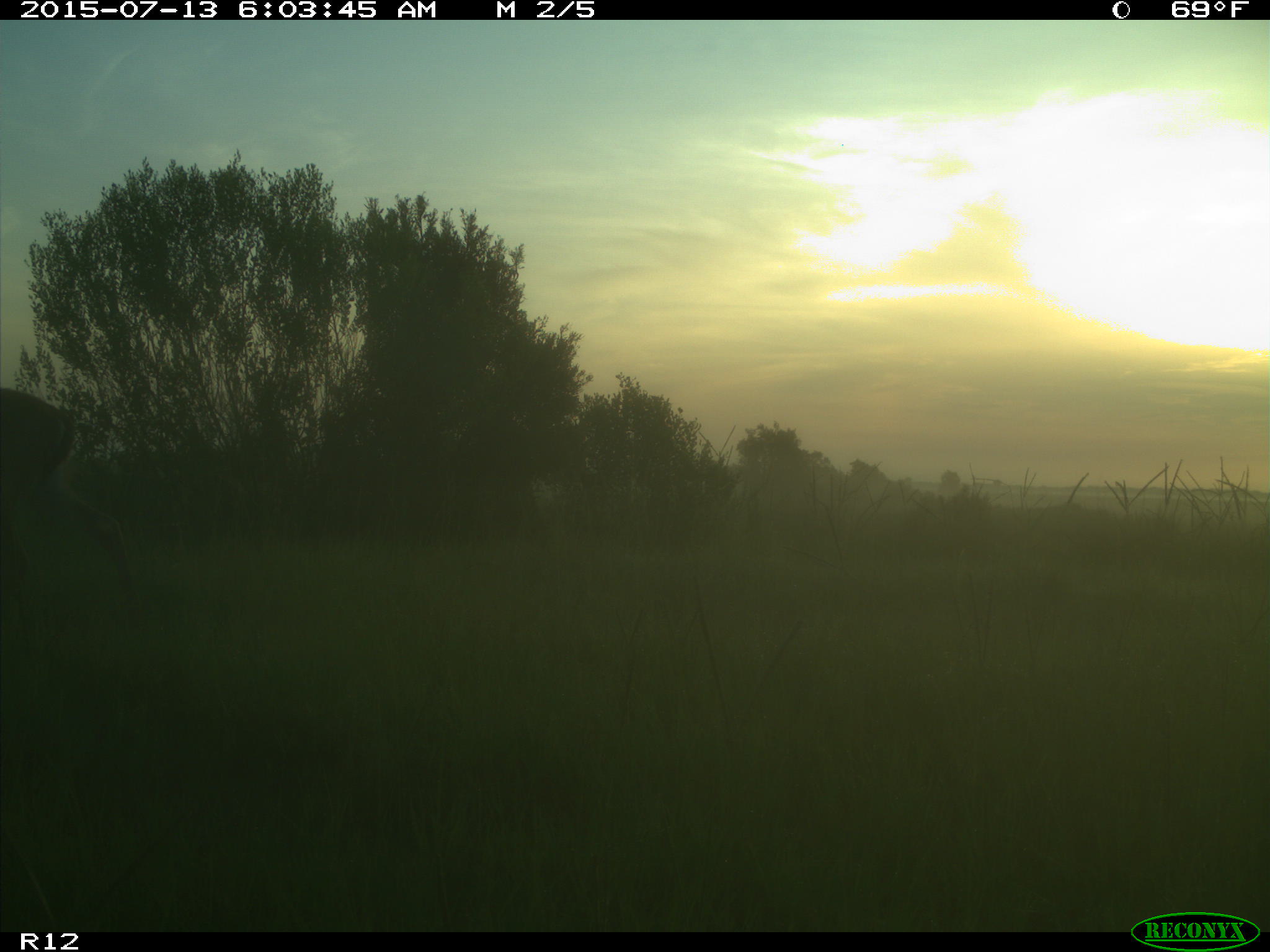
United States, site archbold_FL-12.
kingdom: Animalia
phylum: Chordata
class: Mammalia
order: Artiodactyla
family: Cervidae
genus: Odocoileus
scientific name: Odocoileus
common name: deer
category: unidentified deer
Unidentified deer (deer) (Odocoileus).